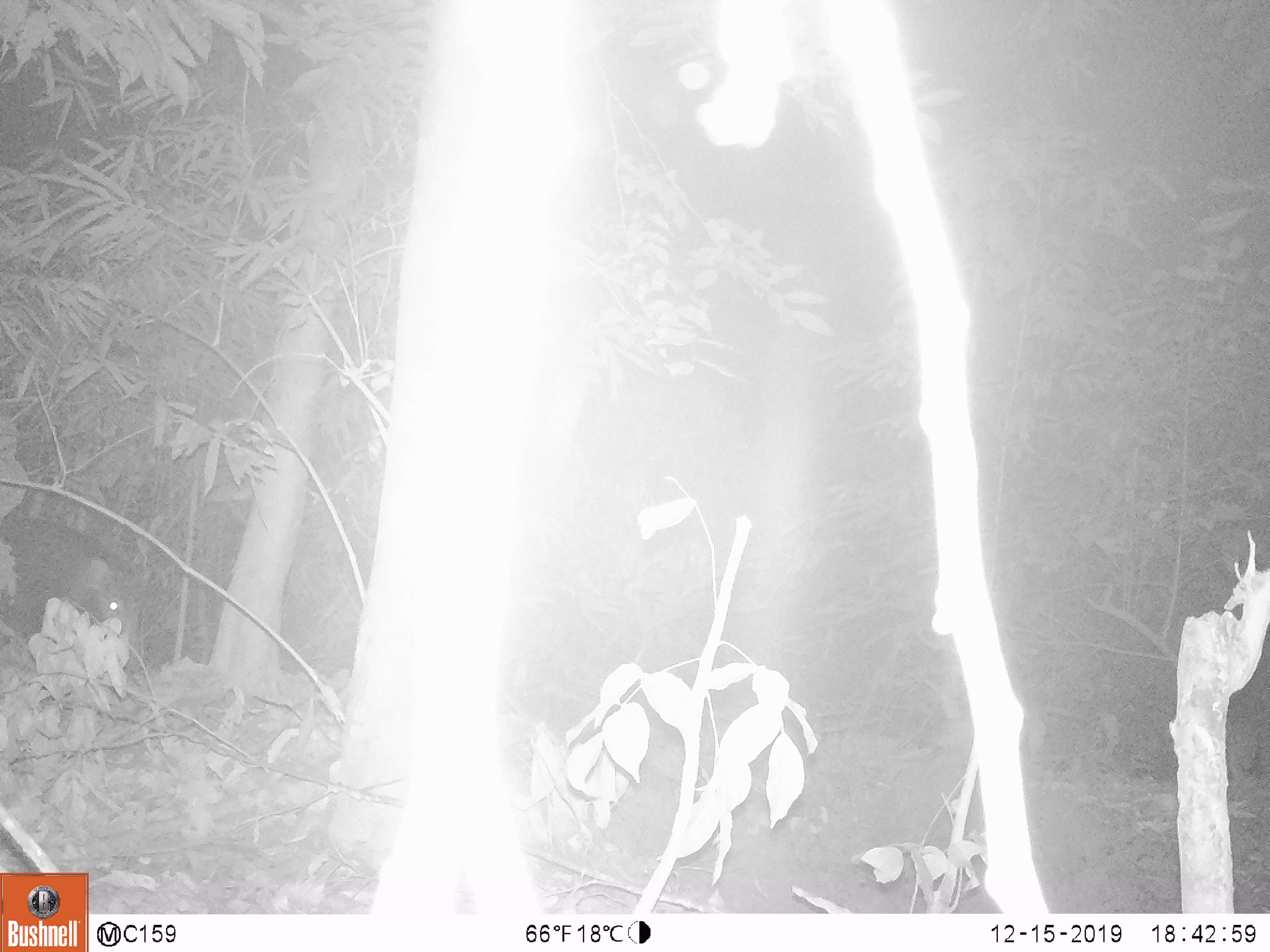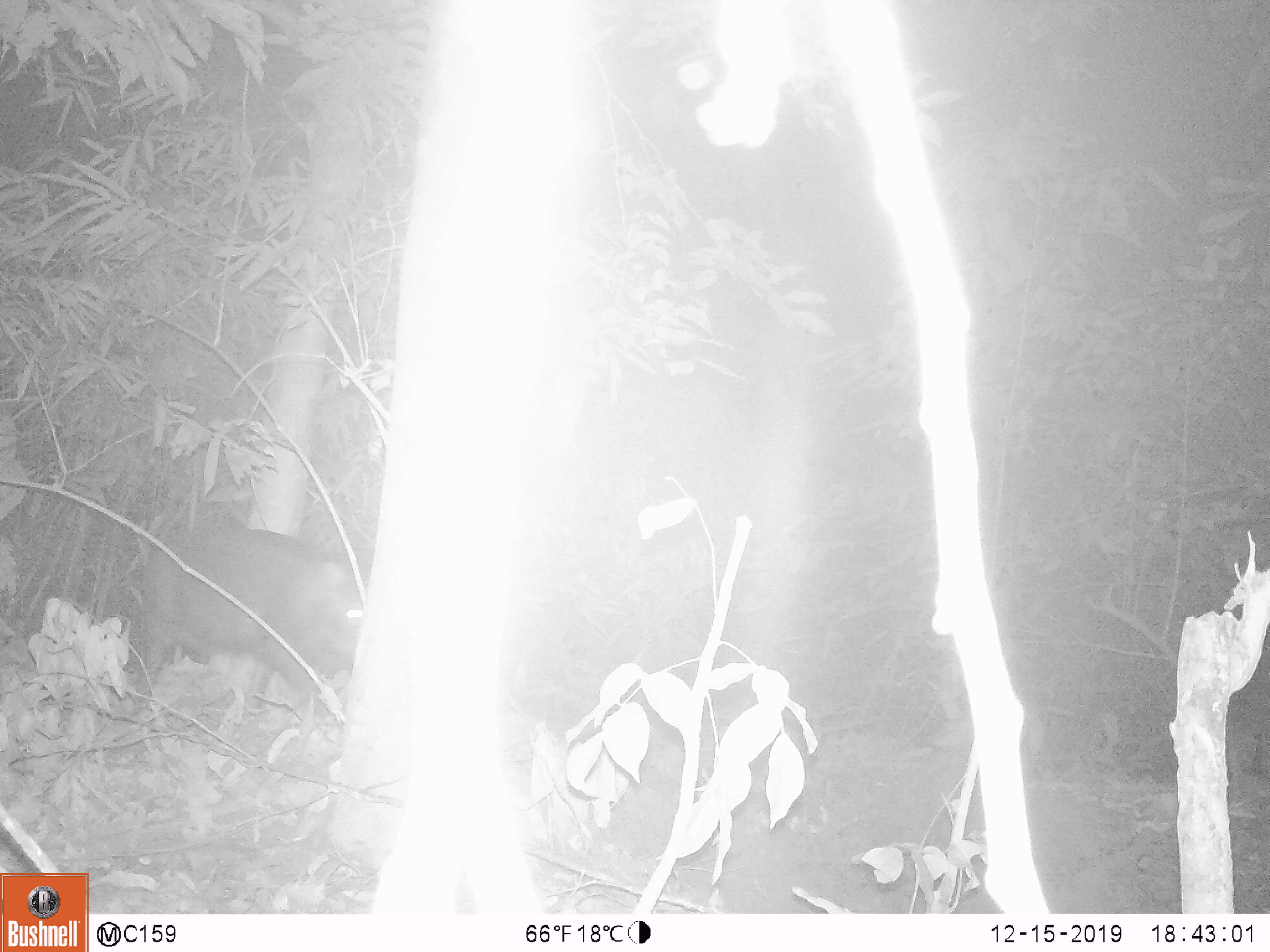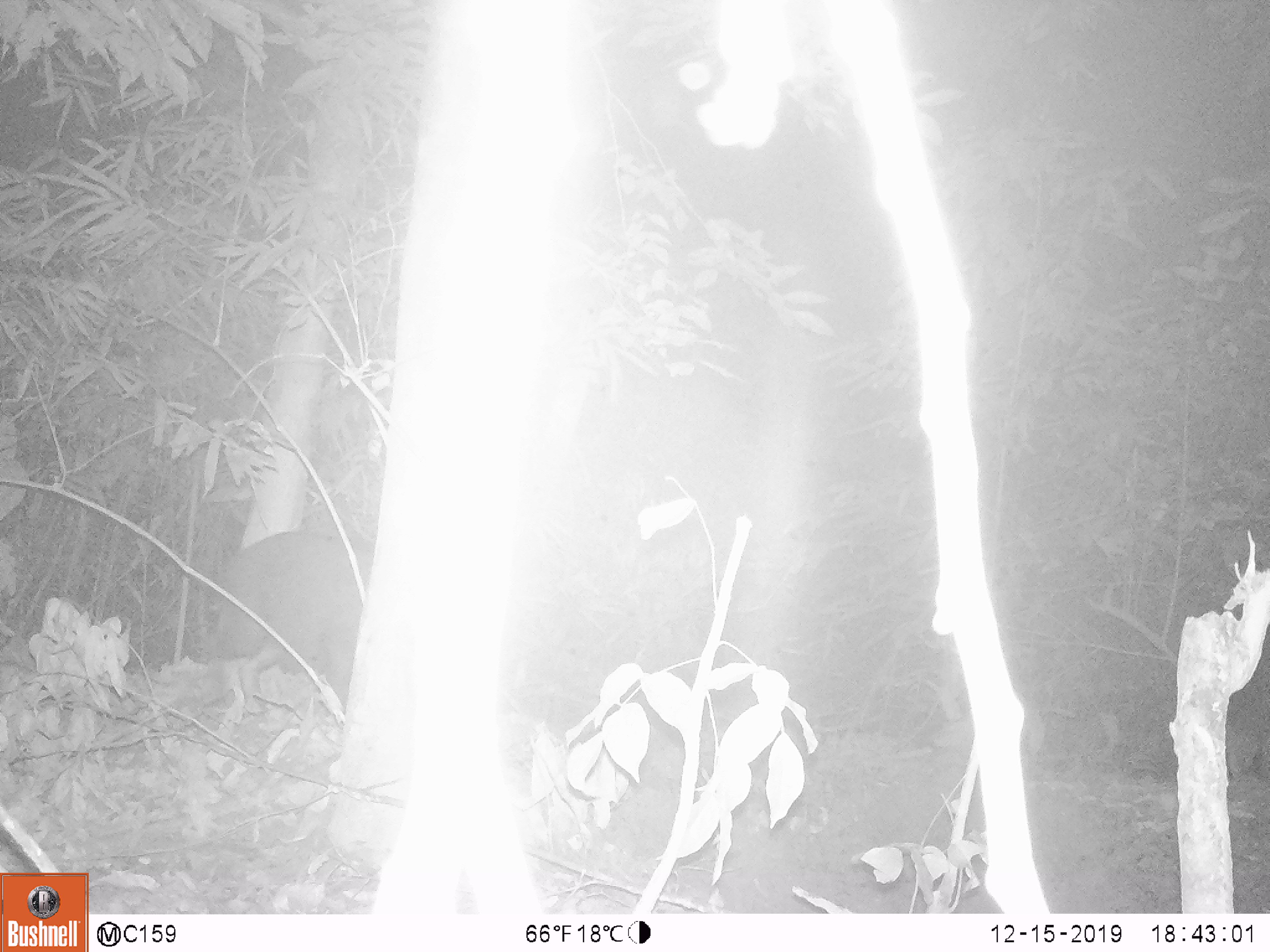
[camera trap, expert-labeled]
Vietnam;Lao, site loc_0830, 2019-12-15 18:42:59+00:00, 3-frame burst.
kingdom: Animalia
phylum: Chordata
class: Mammalia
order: Artiodactyla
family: Suidae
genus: Sus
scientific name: Sus scrofa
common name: eurasian wild pig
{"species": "eurasian wild pig (Sus scrofa)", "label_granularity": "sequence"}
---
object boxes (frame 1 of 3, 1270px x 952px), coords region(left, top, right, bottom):
eurasian wild pig: region(0, 511, 149, 672)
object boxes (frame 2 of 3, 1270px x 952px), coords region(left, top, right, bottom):
eurasian wild pig: region(131, 522, 366, 700)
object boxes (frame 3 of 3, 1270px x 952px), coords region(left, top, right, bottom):
eurasian wild pig: region(202, 530, 377, 715)